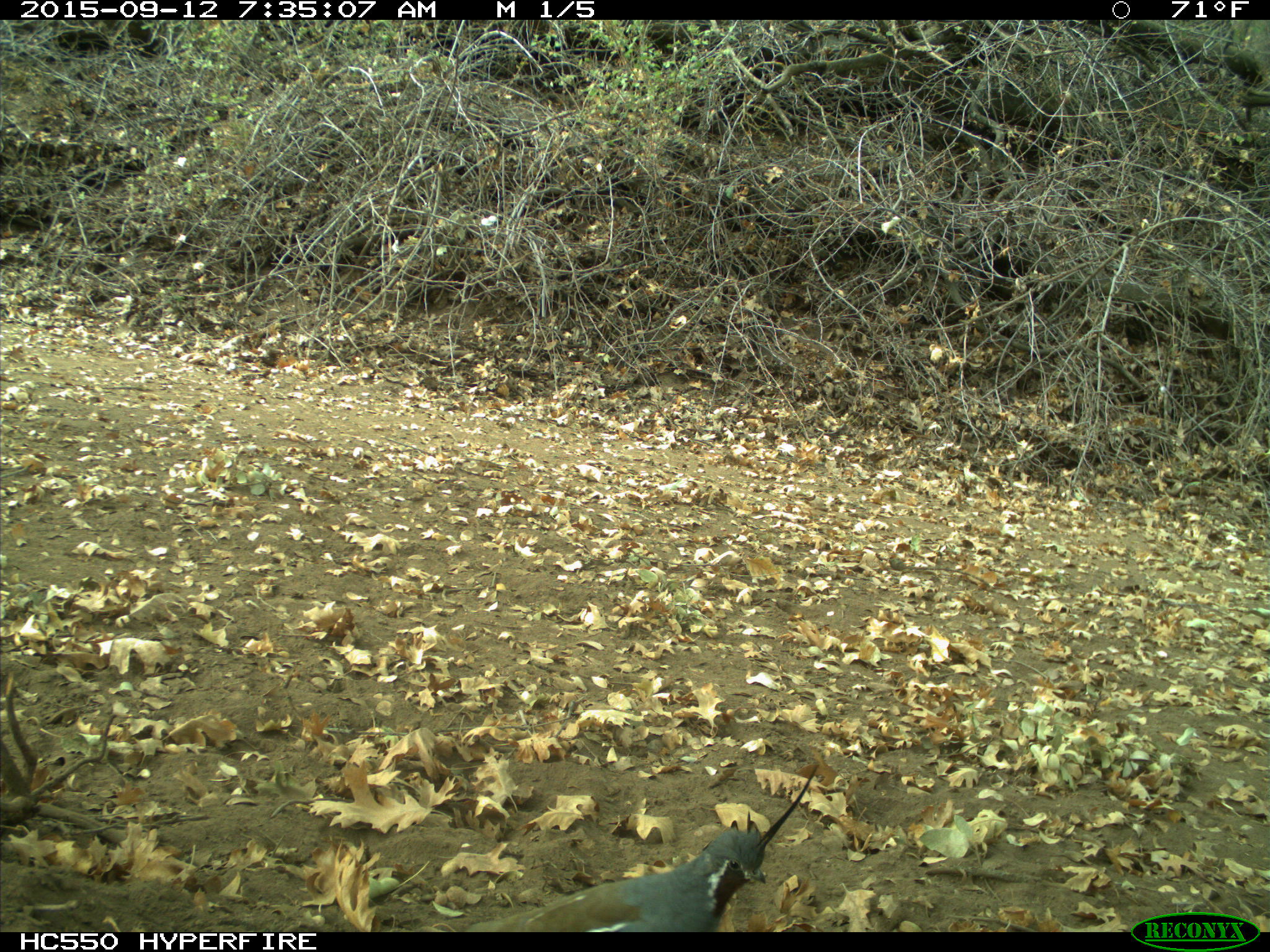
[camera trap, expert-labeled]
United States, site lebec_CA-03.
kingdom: Animalia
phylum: Chordata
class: Aves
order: Galliformes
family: Odontophoridae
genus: Callipepla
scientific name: Callipepla californica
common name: california quail